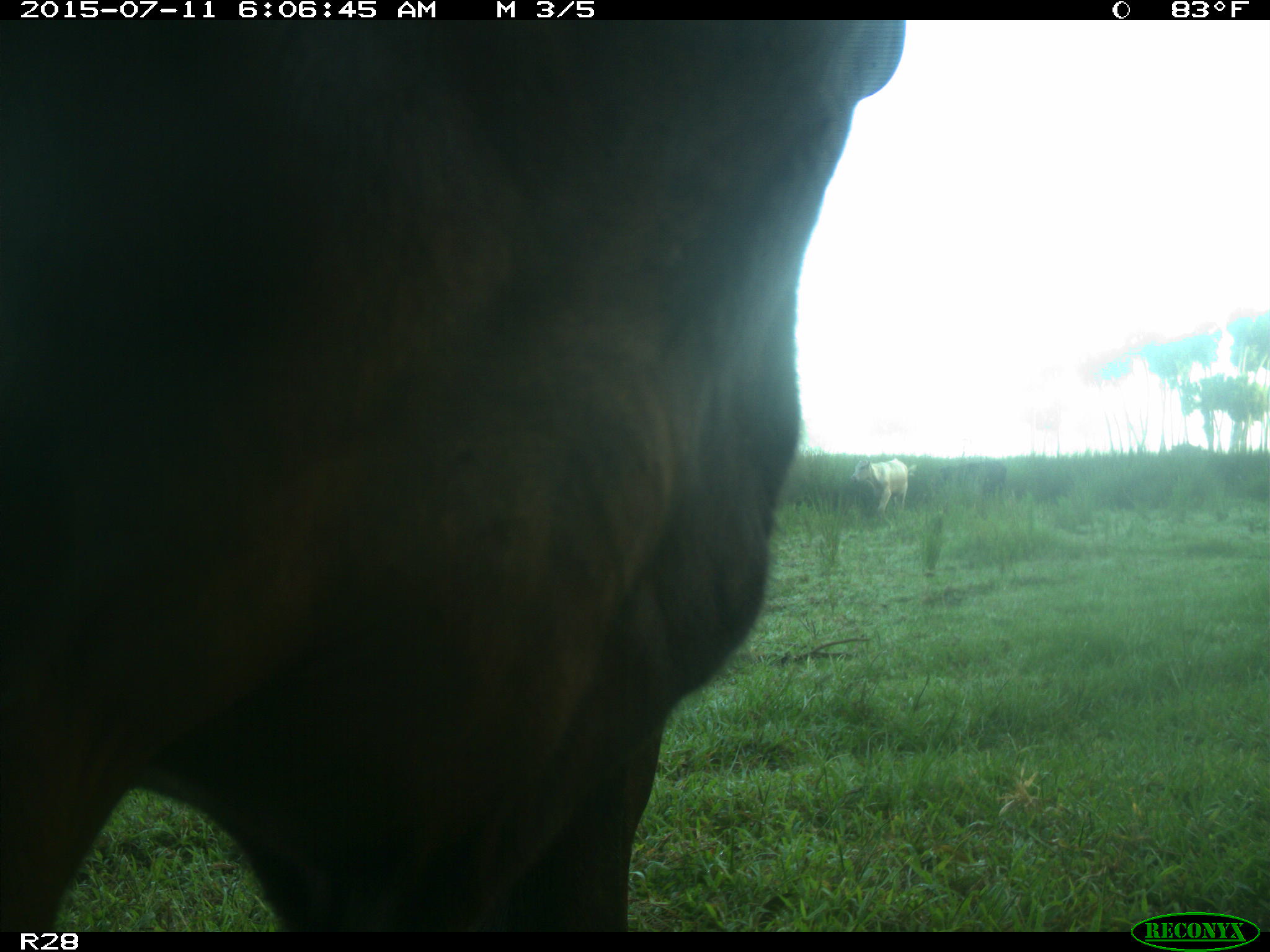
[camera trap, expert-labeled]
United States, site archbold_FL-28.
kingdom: Animalia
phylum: Chordata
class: Mammalia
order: Artiodactyla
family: Bovidae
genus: Bos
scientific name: Bos taurus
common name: domestic cow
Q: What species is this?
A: Bos taurus (domestic cow).